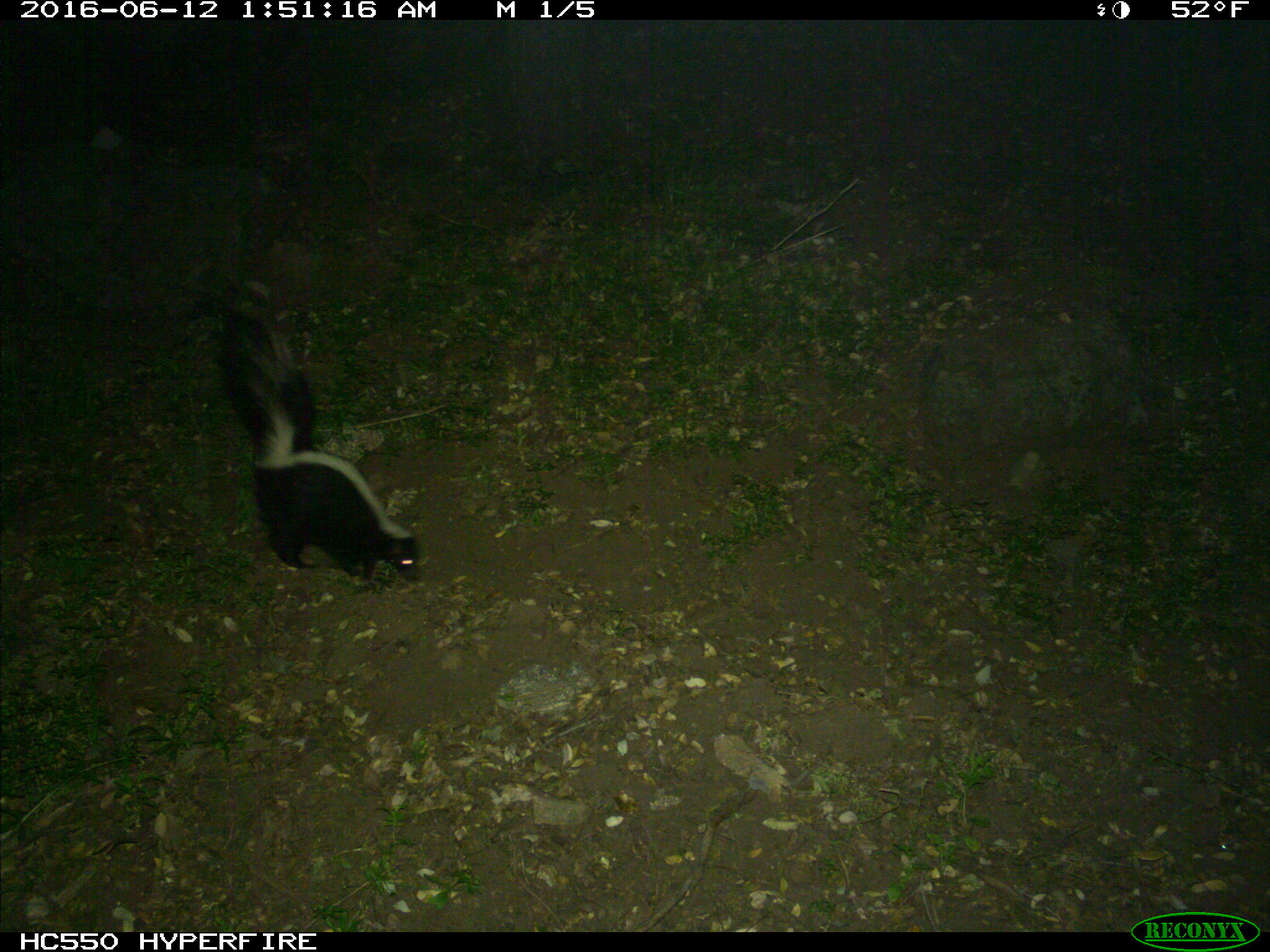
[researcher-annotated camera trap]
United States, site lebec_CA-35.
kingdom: Animalia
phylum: Chordata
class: Mammalia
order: Carnivora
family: Mephitidae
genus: Mephitis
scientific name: Mephitis mephitis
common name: striped skunk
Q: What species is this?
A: Mephitis mephitis (striped skunk).